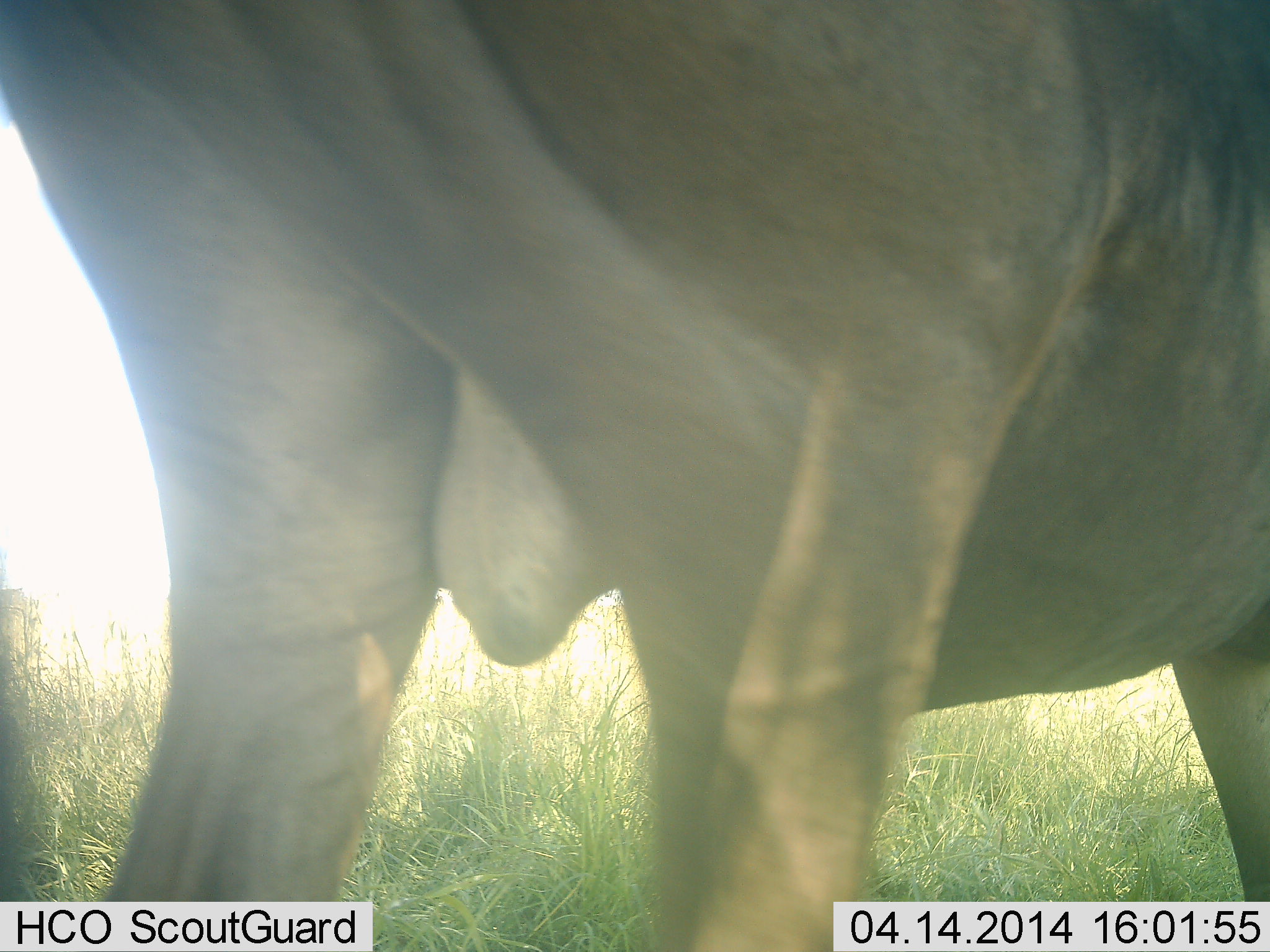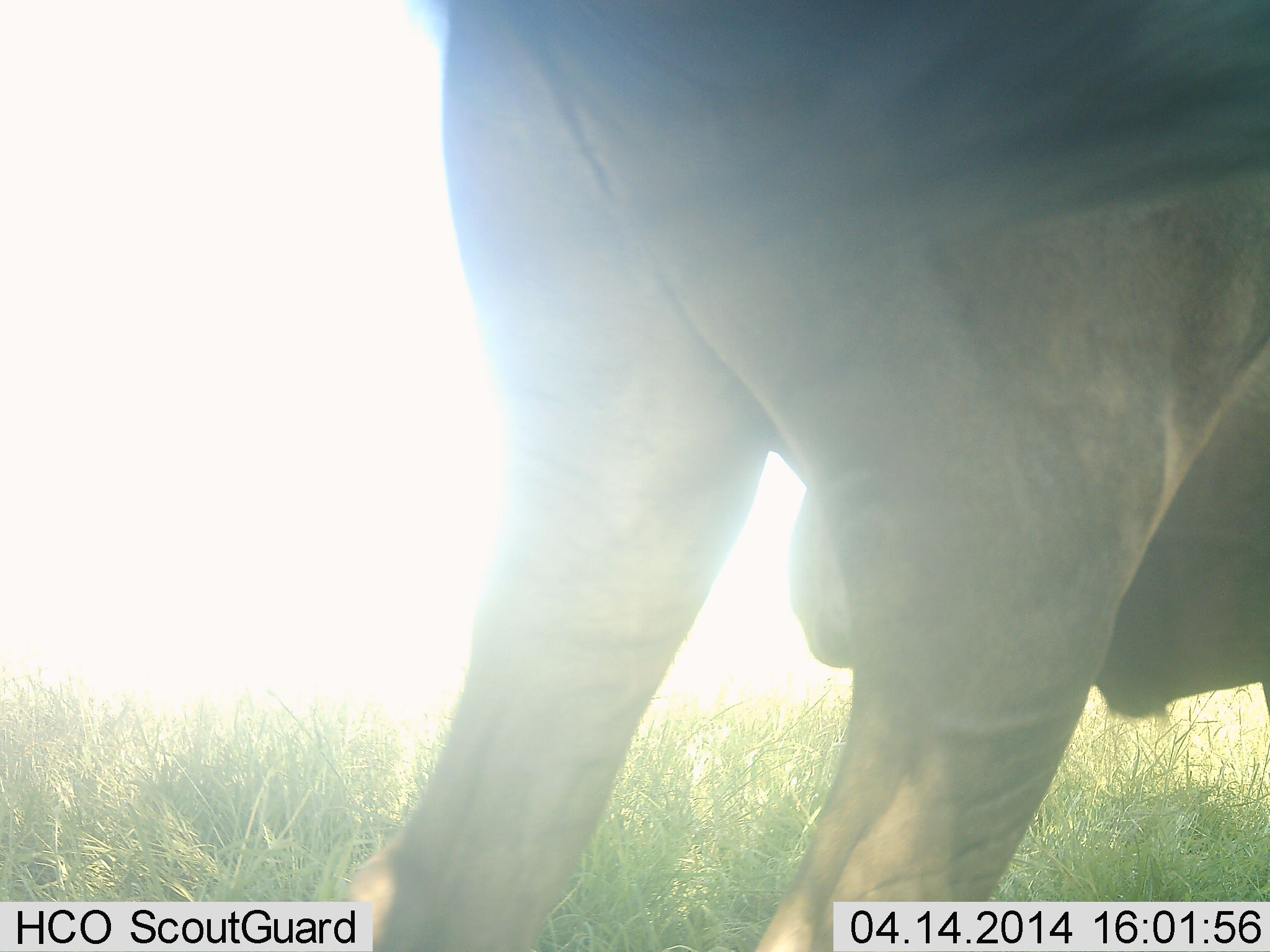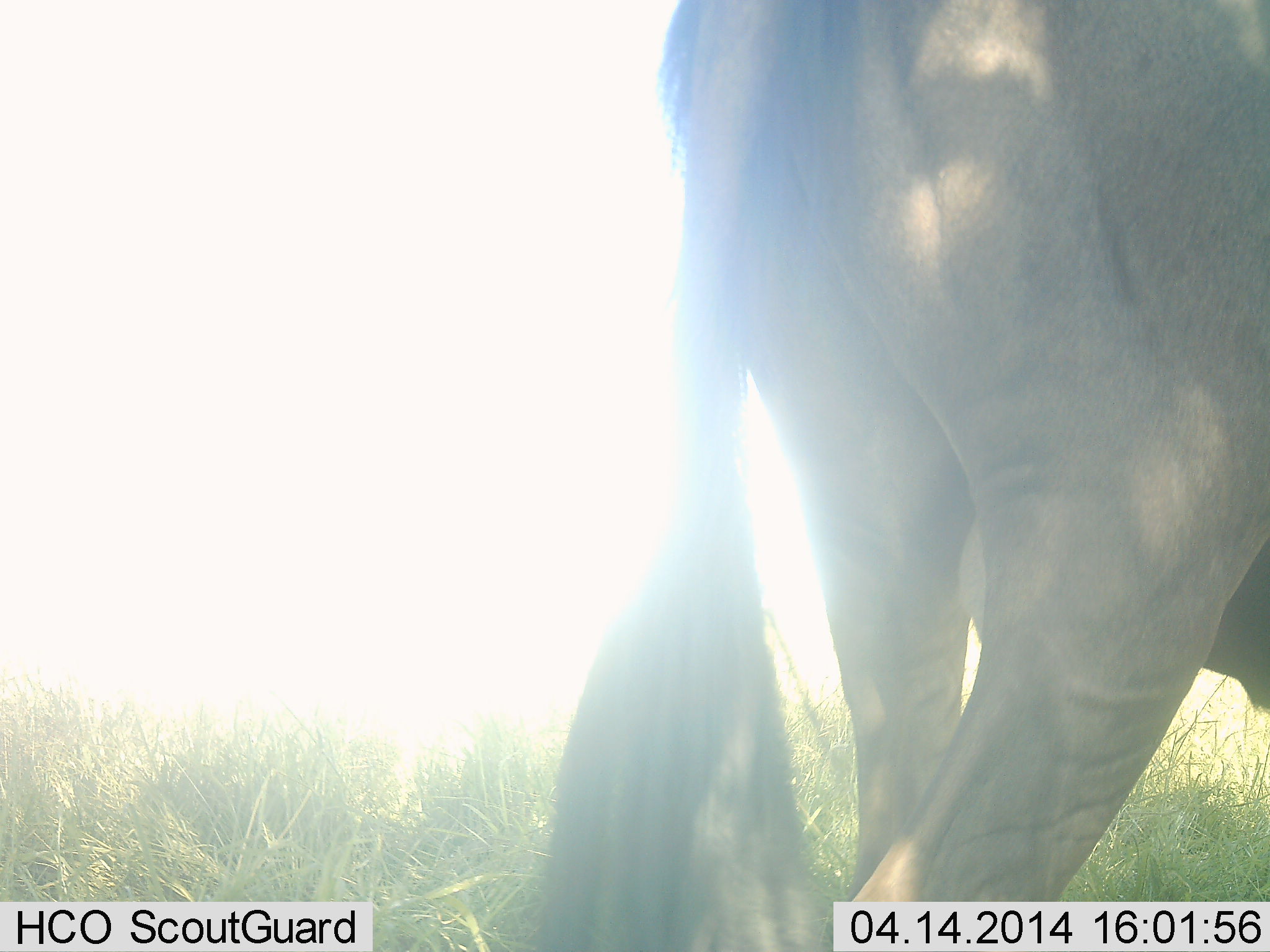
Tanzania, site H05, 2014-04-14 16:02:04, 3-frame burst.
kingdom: Animalia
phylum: Chordata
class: Mammalia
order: Artiodactyla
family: Bovidae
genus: Connochaetes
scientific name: Connochaetes taurinus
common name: blue wildebeest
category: wildebeest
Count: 1.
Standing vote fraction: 10%.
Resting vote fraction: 0%.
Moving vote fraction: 90%.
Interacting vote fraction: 10%.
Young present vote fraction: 0%.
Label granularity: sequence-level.